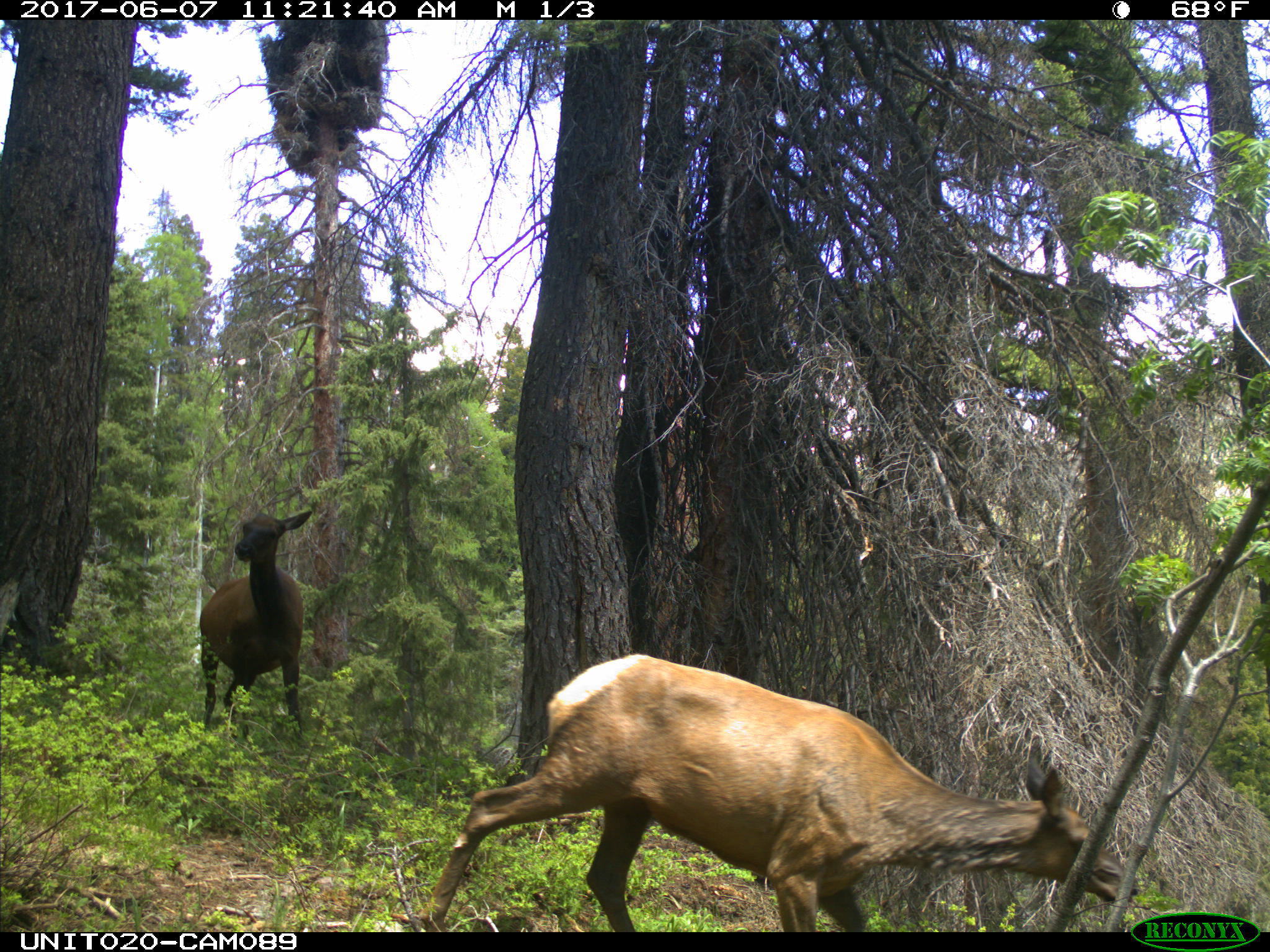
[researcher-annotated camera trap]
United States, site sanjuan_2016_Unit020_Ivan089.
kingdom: Animalia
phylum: Chordata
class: Mammalia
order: Artiodactyla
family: Cervidae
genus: Cervus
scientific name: Cervus elaphus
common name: red deer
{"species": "Cervus elaphus (red deer)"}